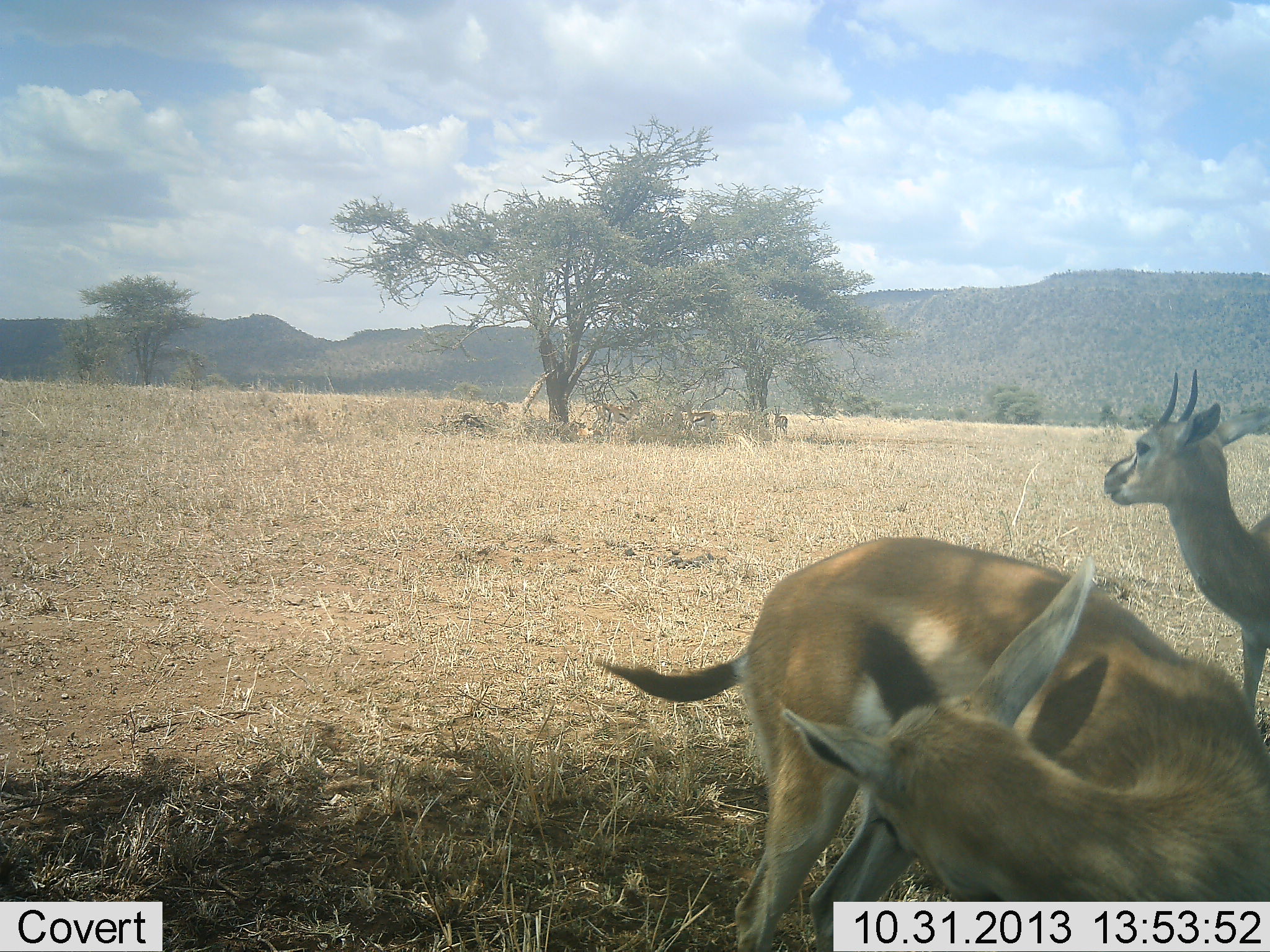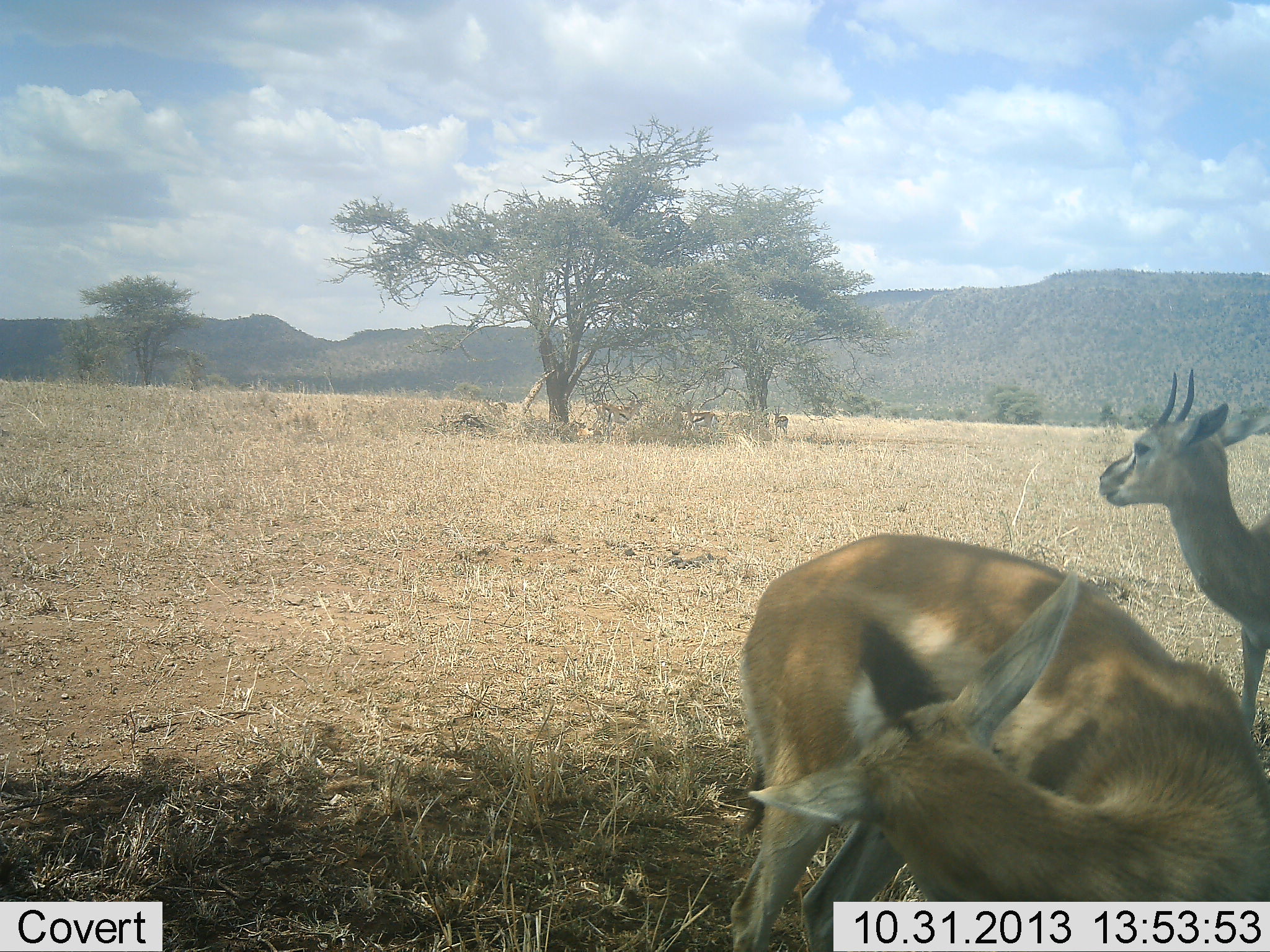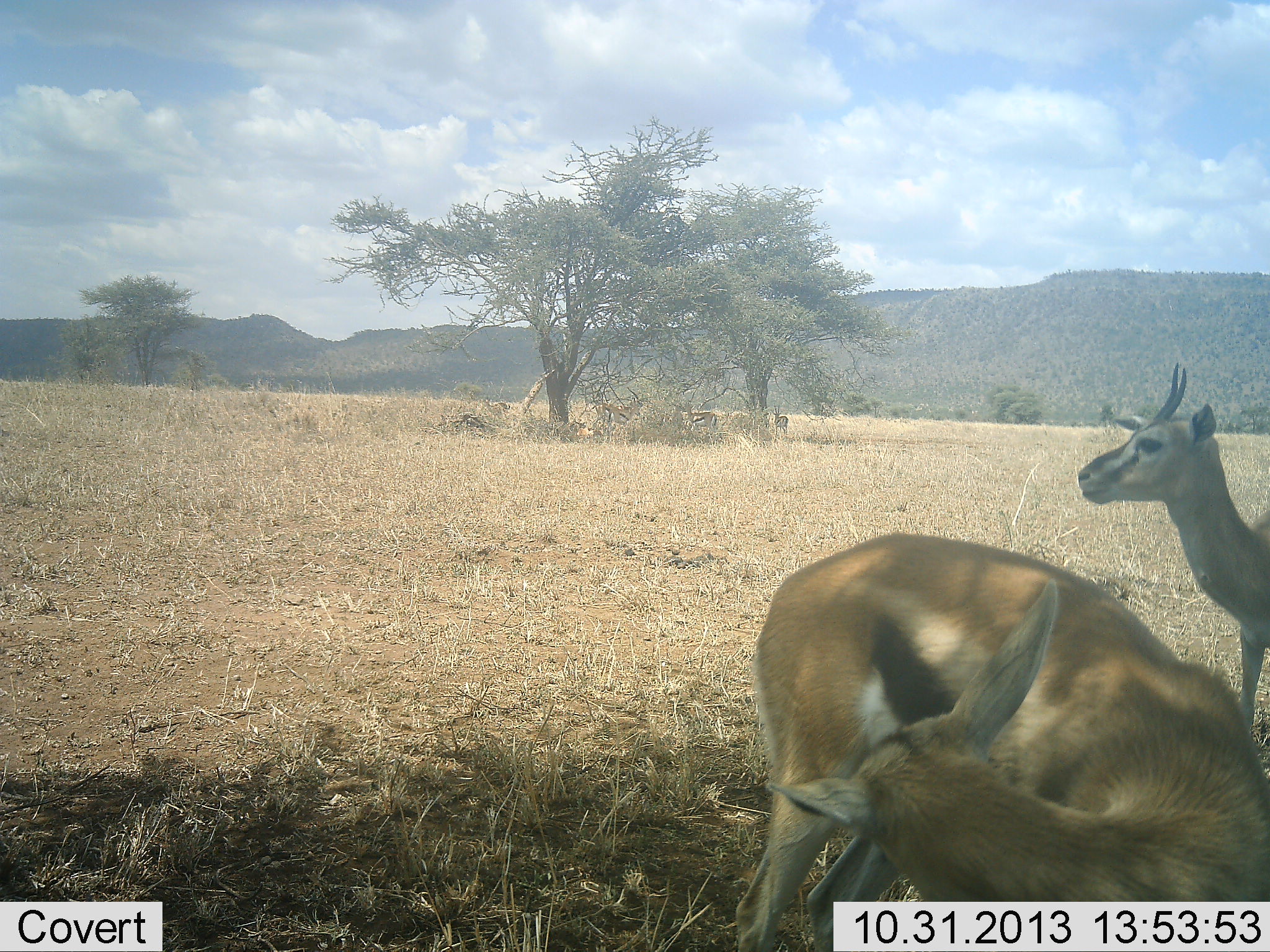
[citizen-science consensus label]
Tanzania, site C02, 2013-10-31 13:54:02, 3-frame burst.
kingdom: Animalia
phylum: Chordata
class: Mammalia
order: Artiodactyla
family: Bovidae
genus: Eudorcas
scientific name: Eudorcas thomsonii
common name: thomson's gazelle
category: gazellethomsons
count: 2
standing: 90%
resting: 40%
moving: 10%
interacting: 0%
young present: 0%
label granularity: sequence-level